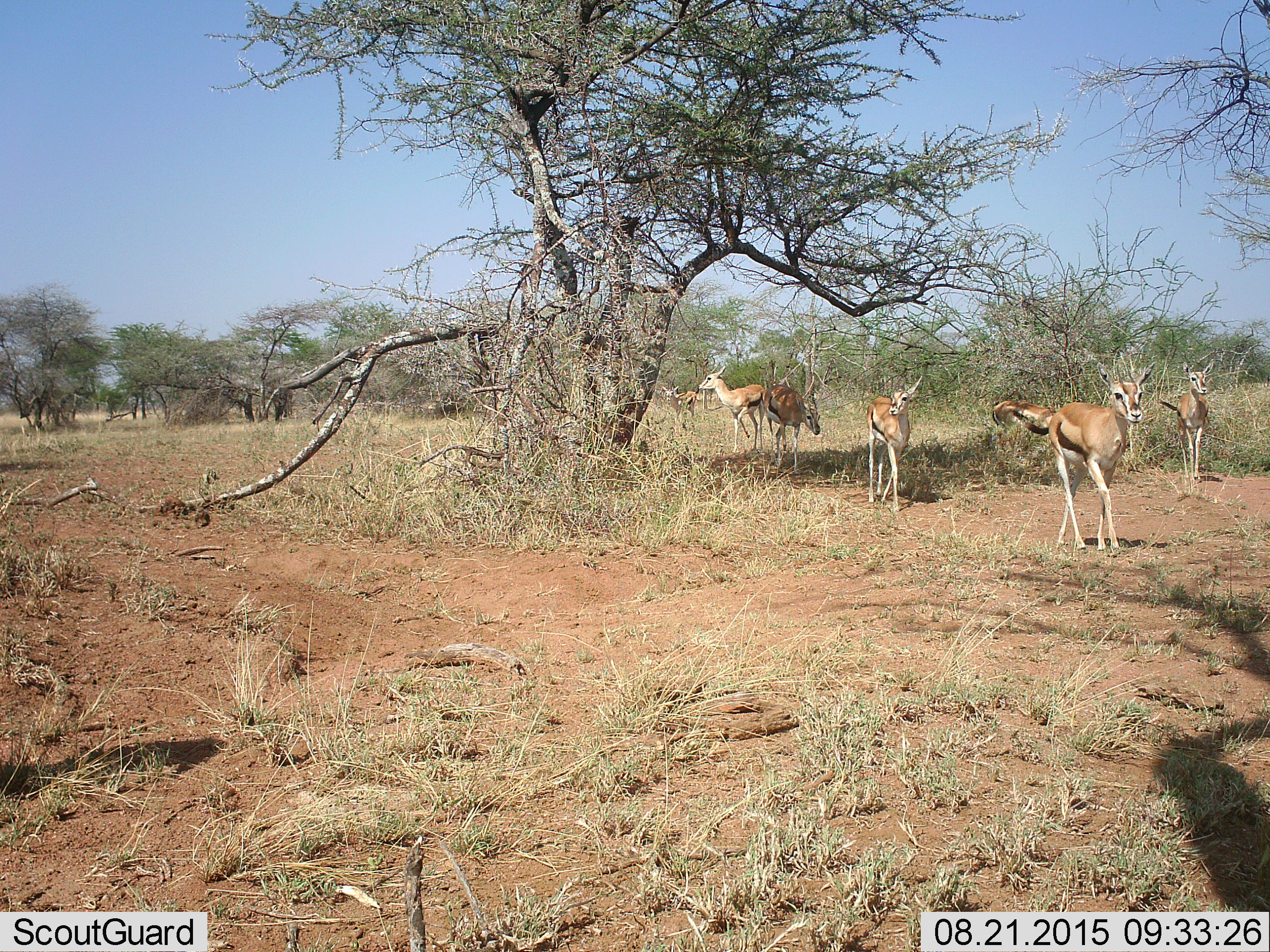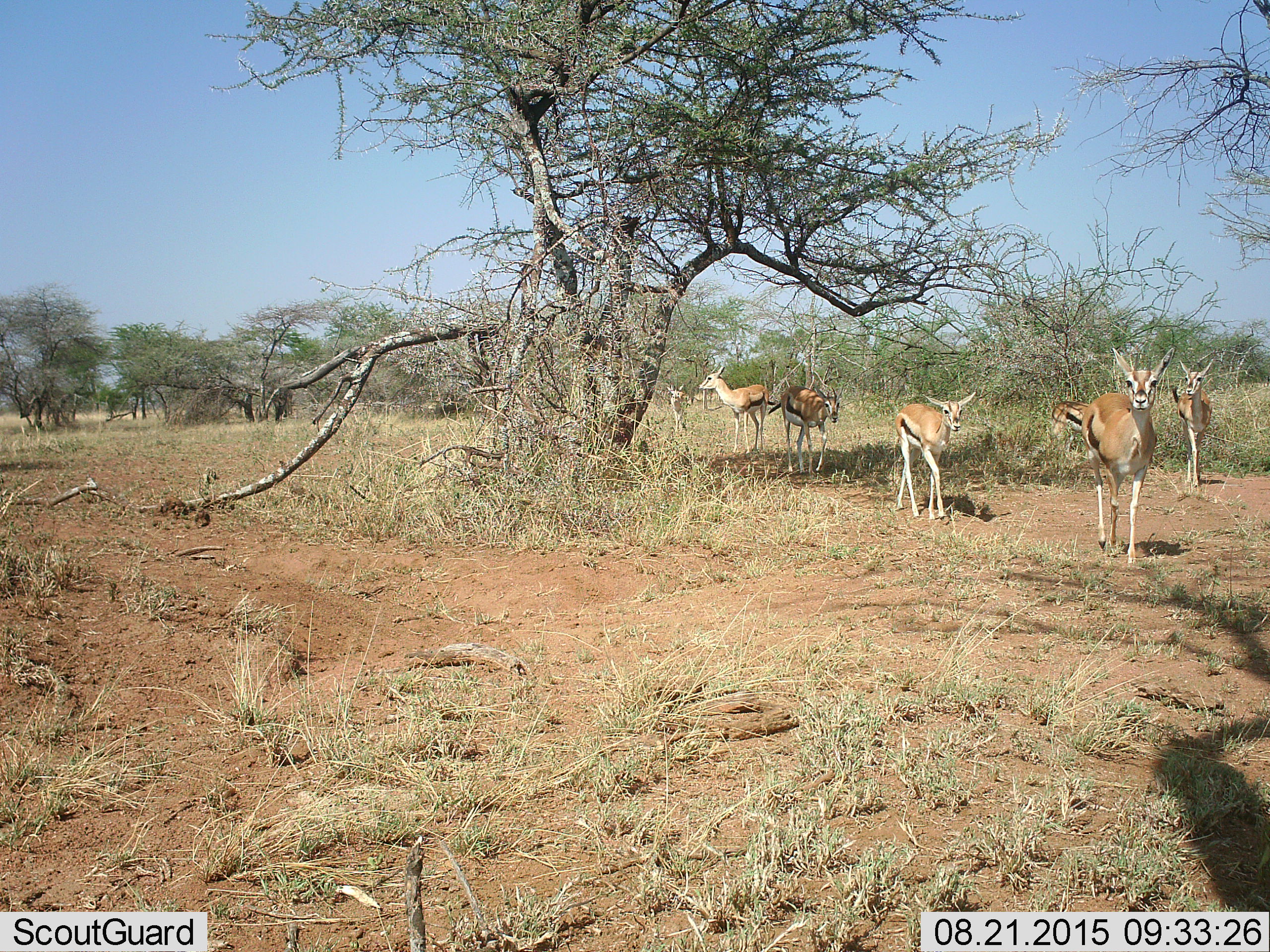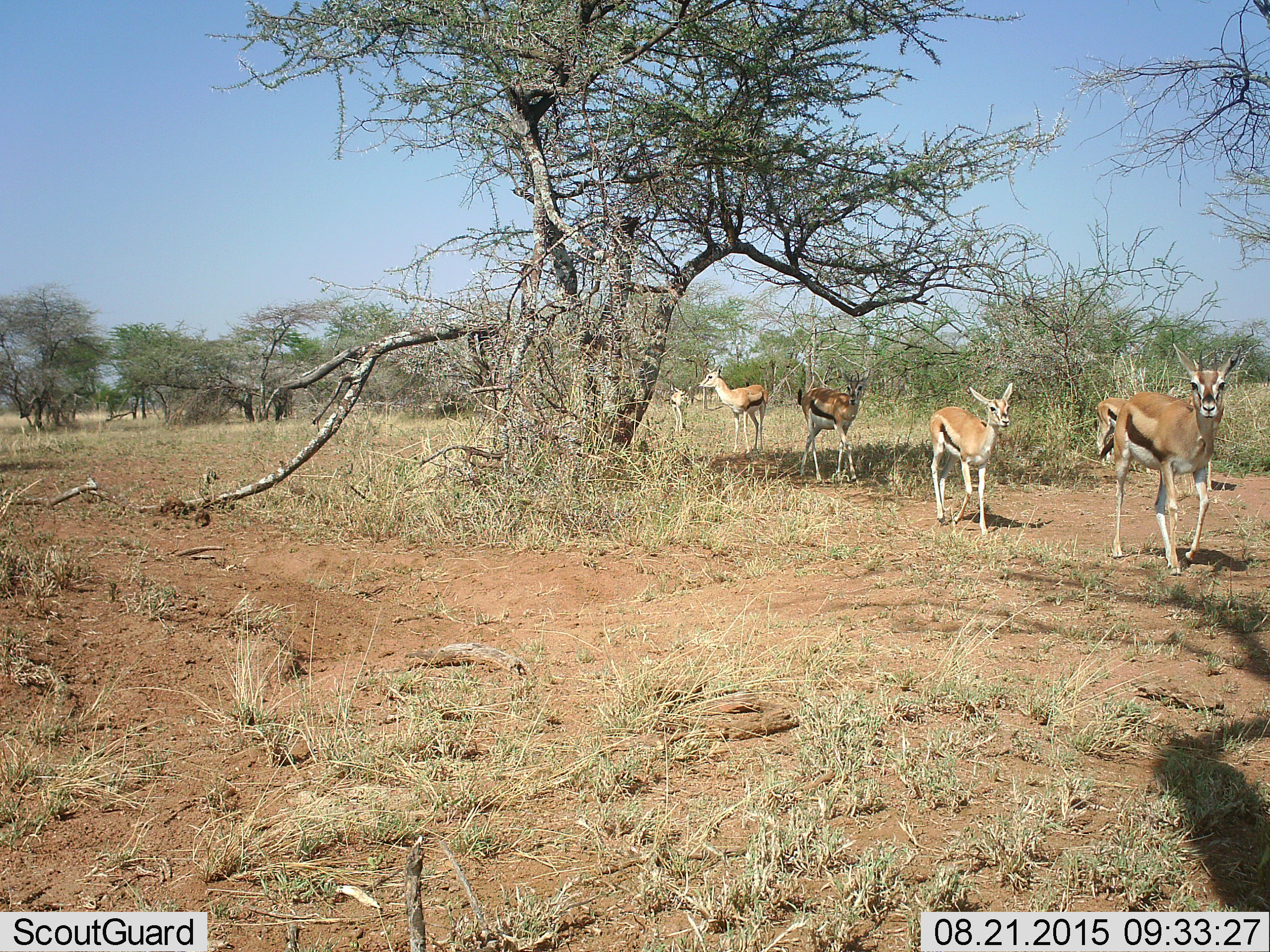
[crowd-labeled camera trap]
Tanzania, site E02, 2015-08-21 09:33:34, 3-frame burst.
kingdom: Animalia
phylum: Chordata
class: Mammalia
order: Artiodactyla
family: Bovidae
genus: Eudorcas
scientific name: Eudorcas thomsonii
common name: thomson's gazelle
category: gazellethomsons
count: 7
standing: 38%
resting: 0%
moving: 92%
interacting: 0%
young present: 8%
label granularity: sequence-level